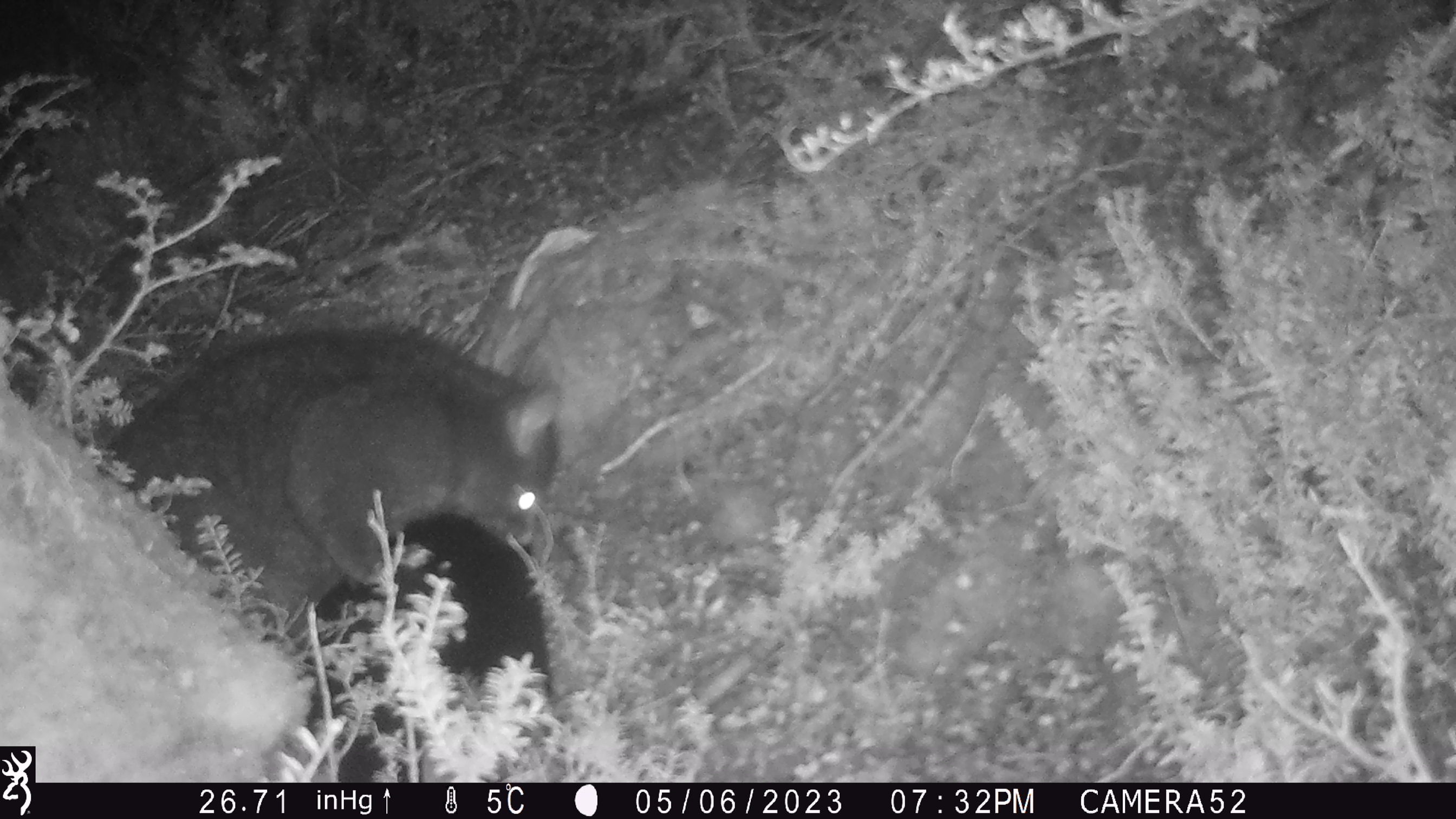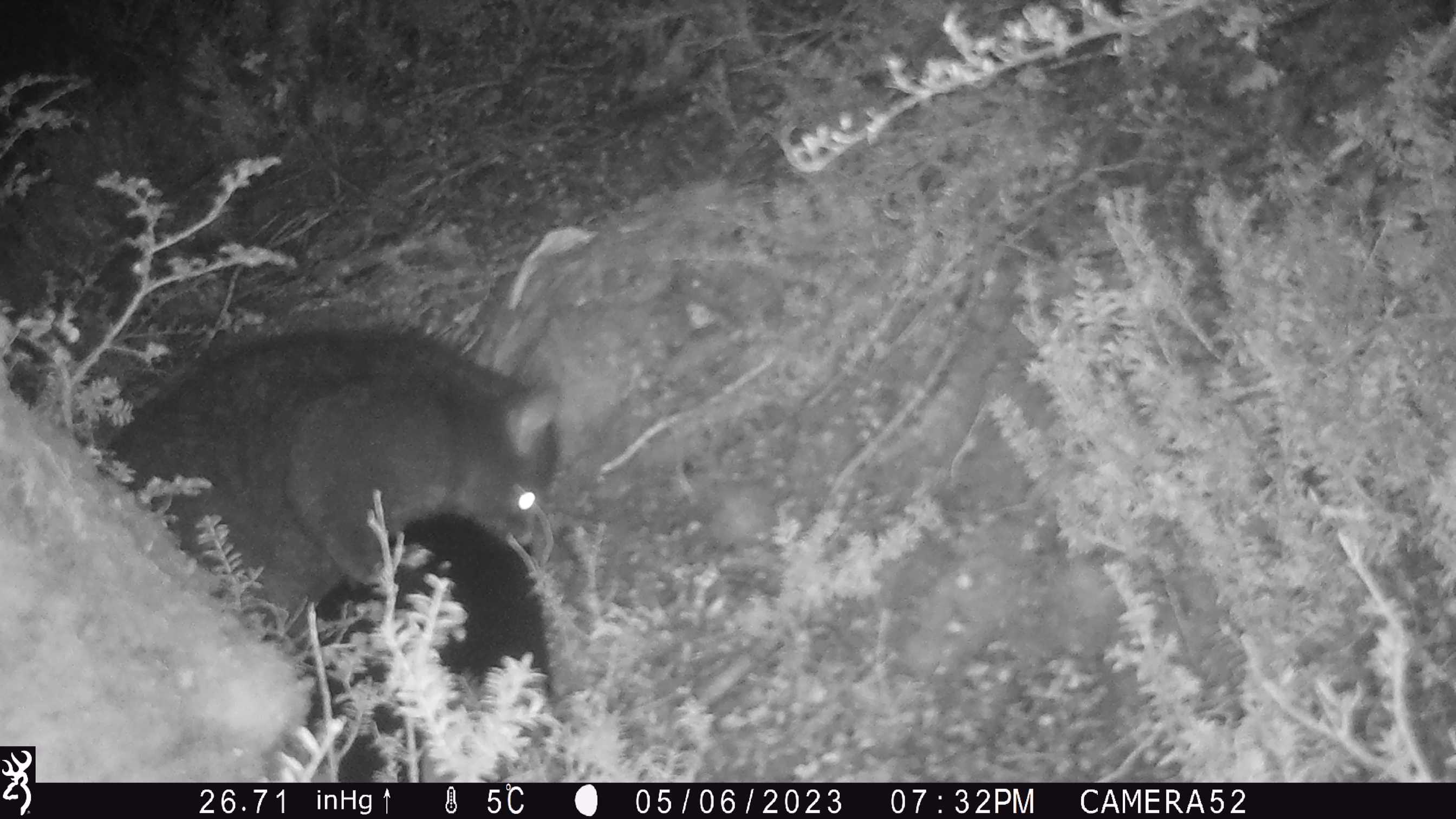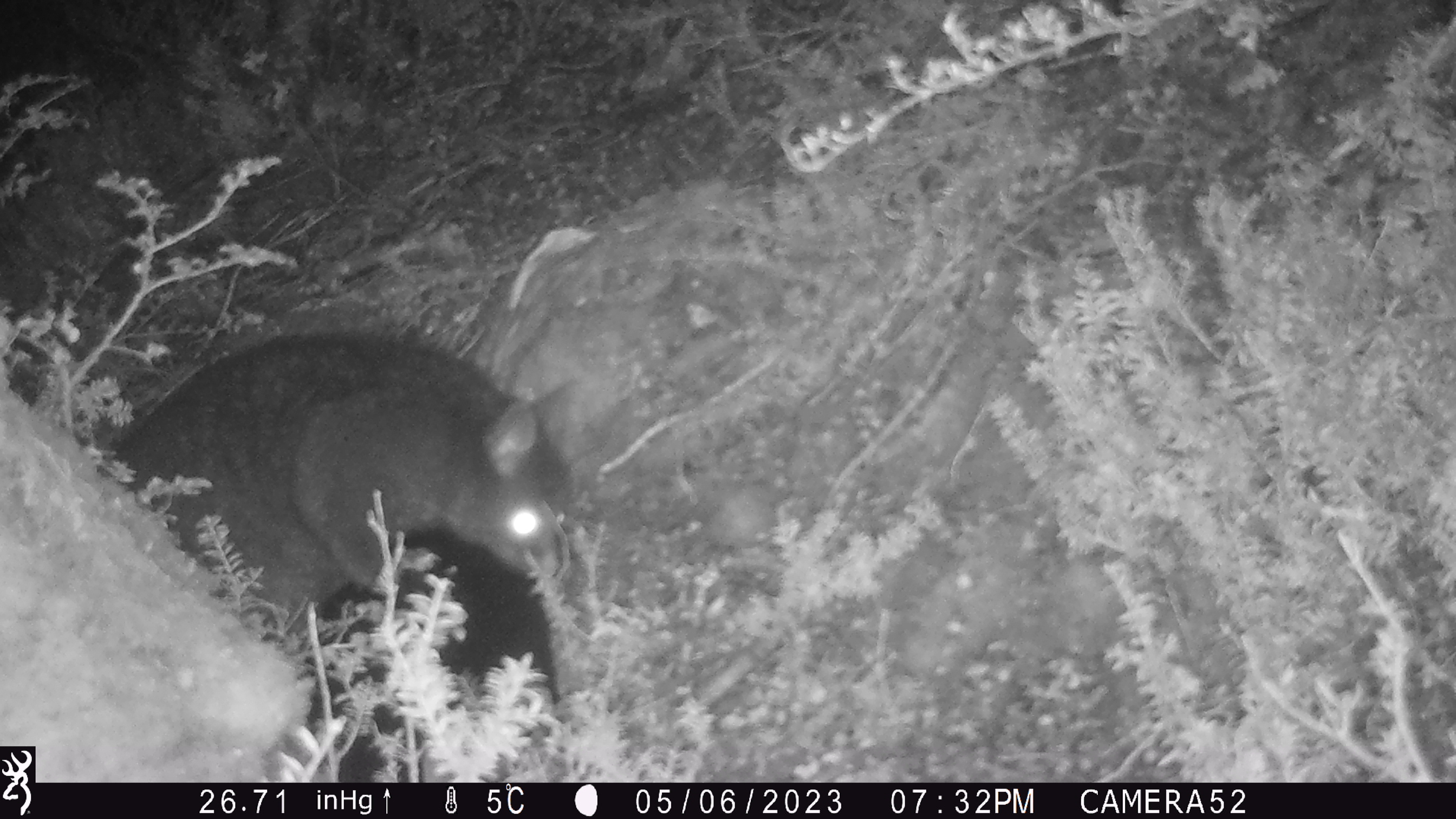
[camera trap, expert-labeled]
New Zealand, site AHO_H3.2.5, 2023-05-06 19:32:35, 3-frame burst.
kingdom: Animalia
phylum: Chordata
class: Mammalia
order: Diprotodontia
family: Phalangeridae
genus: Trichosurus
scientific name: Trichosurus vulpecula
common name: common brushtail possum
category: possum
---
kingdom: Animalia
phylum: Chordata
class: Mammalia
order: Carnivora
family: Mustelidae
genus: Mustela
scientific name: Mustela erminea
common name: stoat